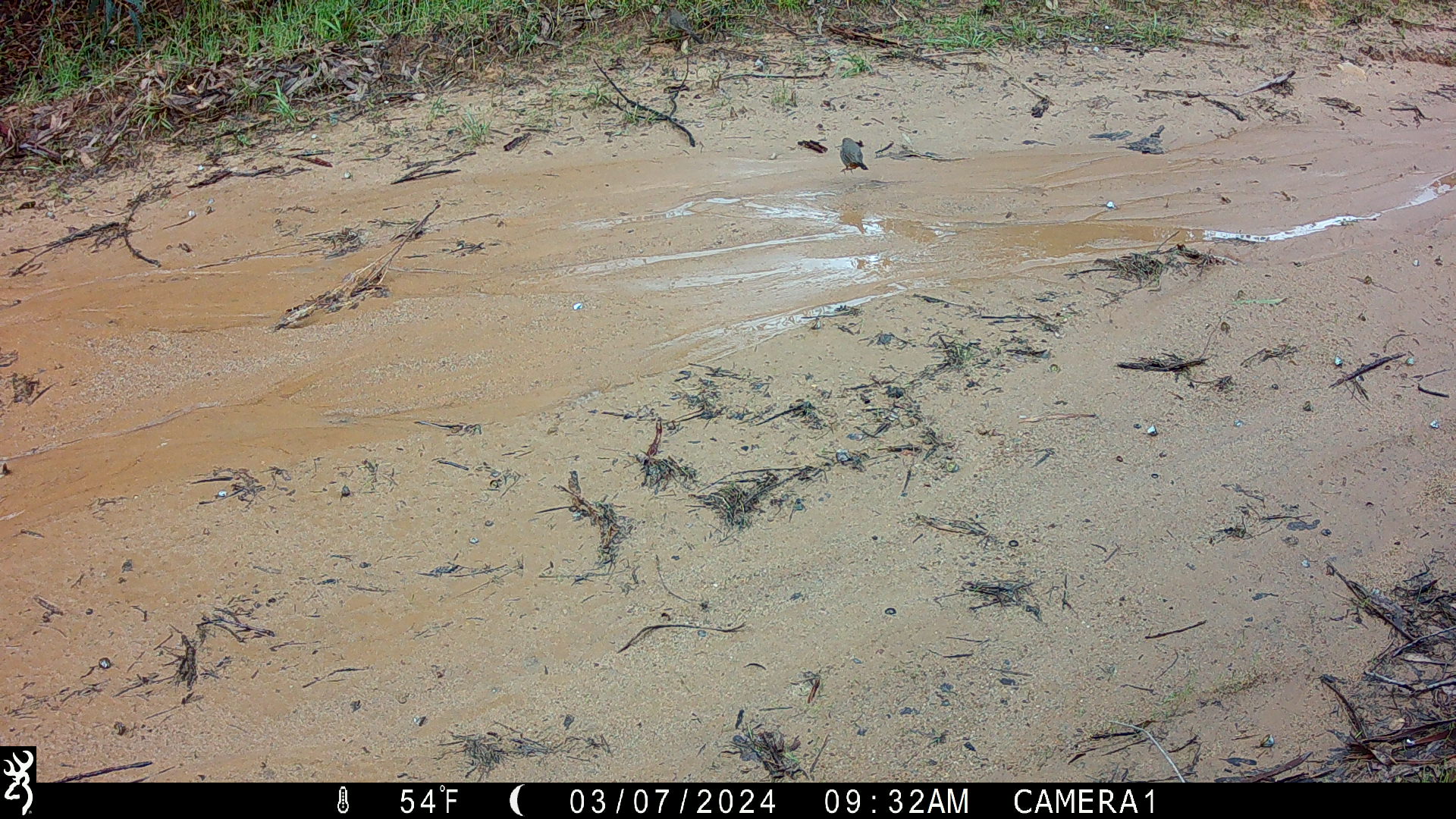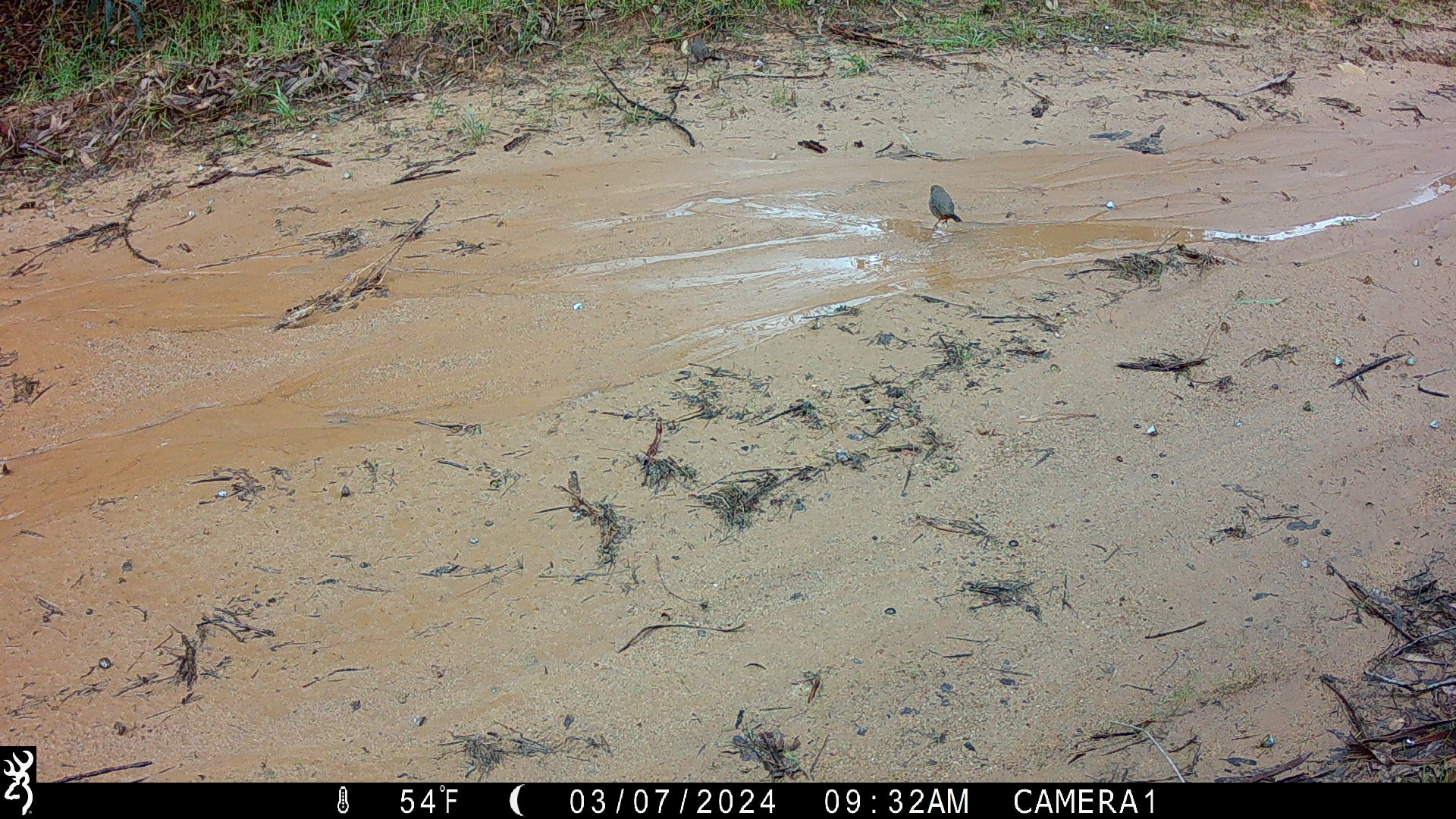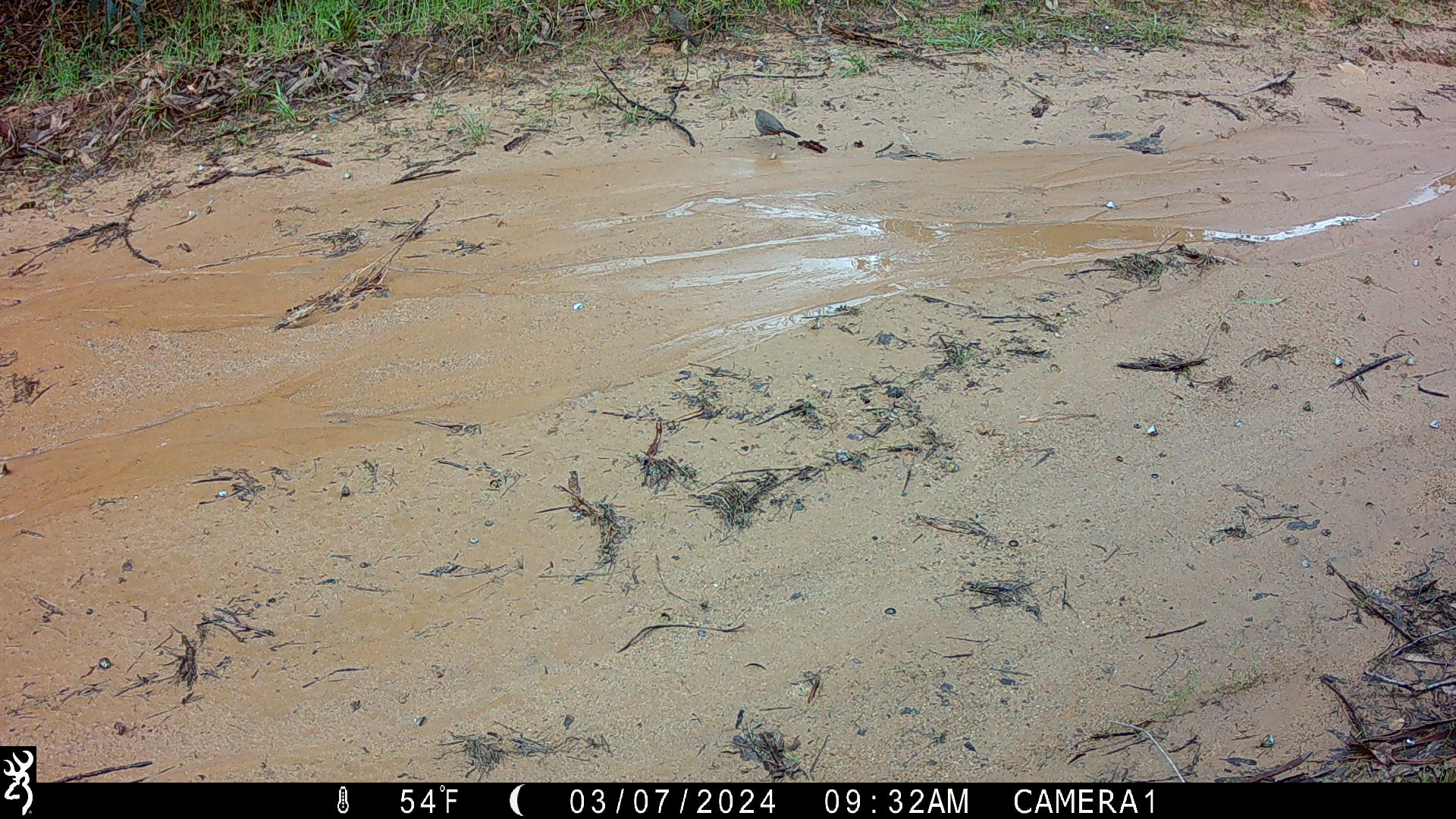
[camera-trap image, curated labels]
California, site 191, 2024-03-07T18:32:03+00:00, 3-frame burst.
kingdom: Animalia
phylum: Chordata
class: Aves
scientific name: Aves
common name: bird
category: unknown bird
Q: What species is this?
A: Unknown bird (bird) (Aves).